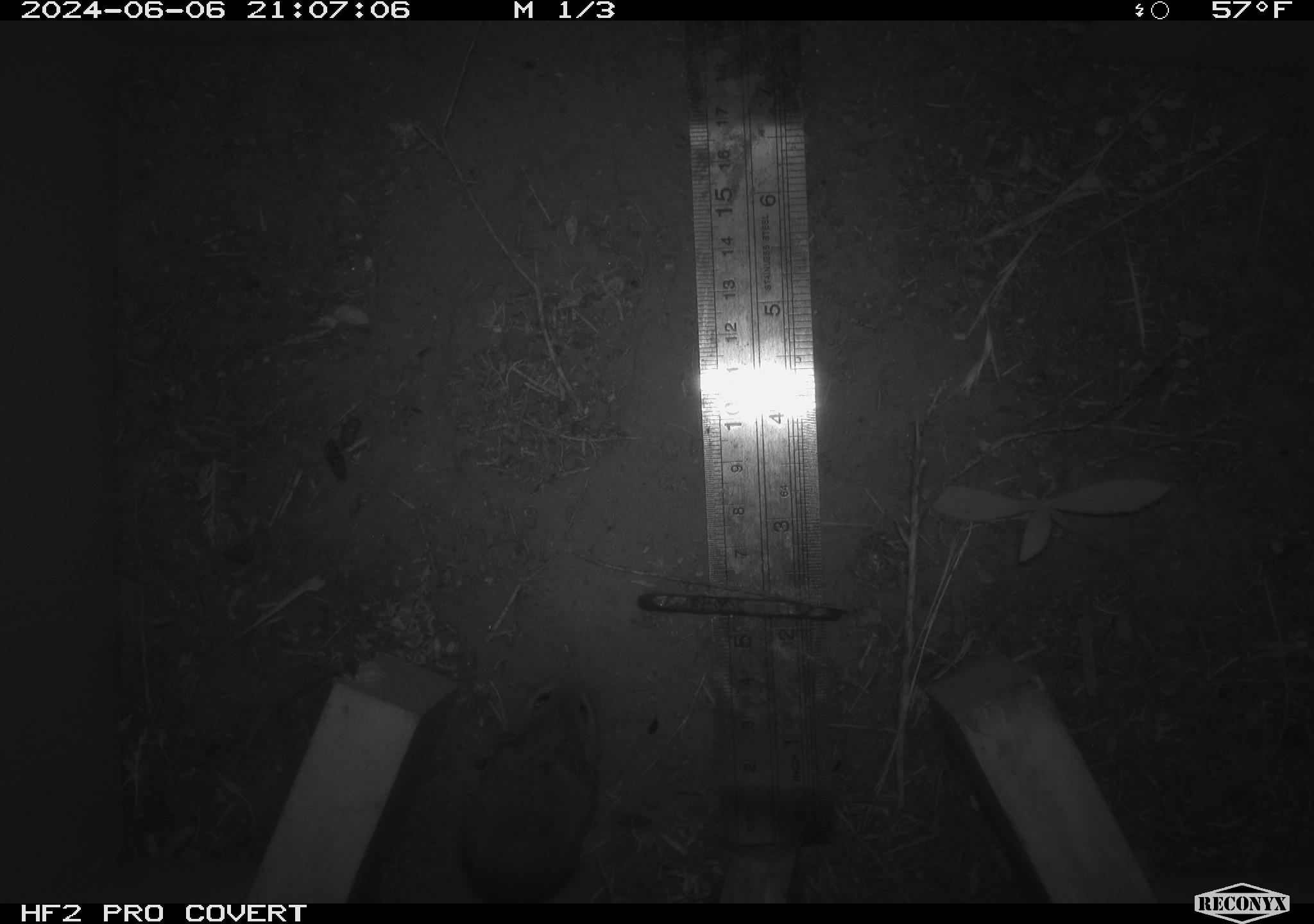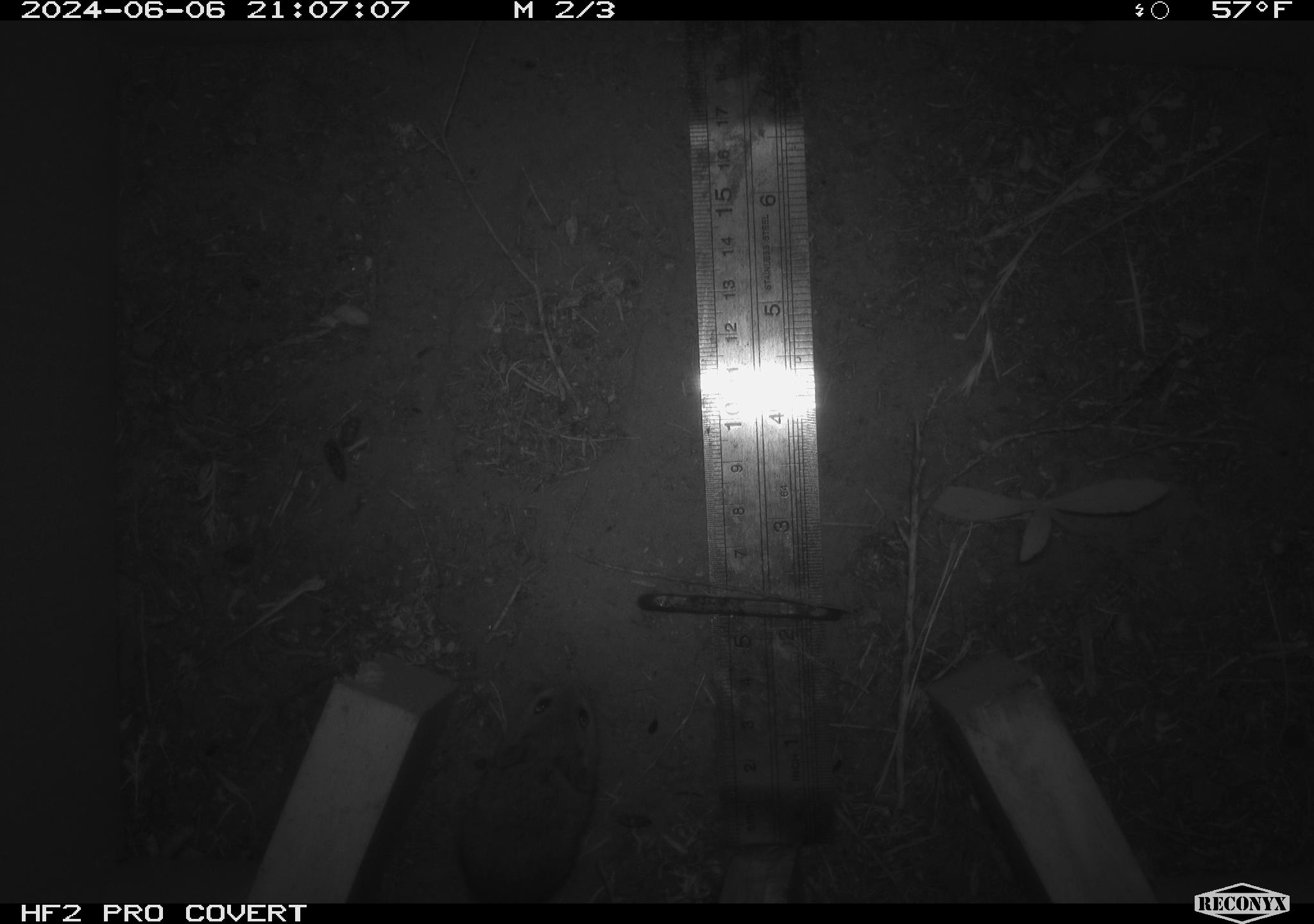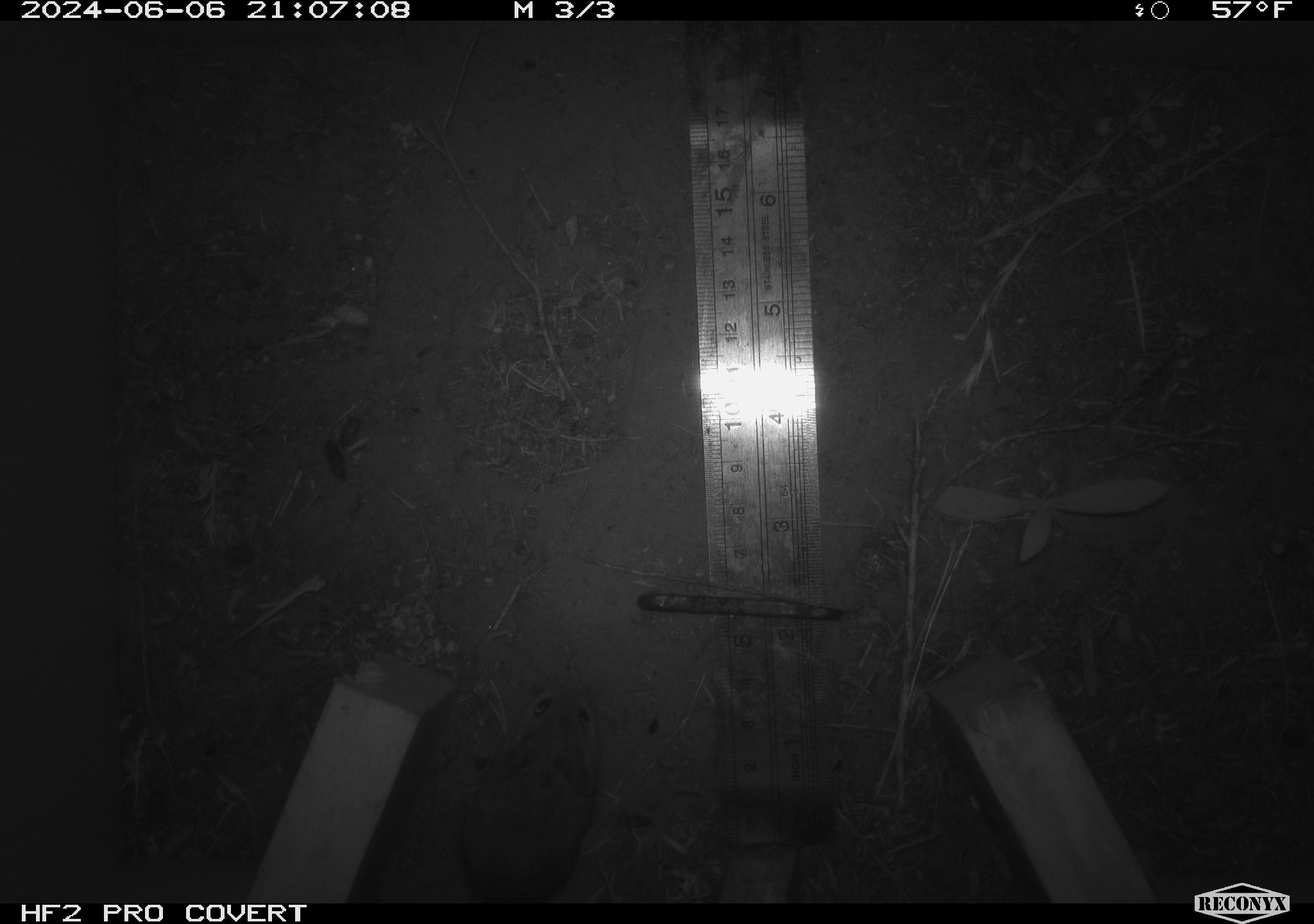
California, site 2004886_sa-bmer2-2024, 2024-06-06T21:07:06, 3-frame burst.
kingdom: Animalia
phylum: Chordata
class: Mammalia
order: Rodentia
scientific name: Rodentia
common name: mouse species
Mouse species (Rodentia).